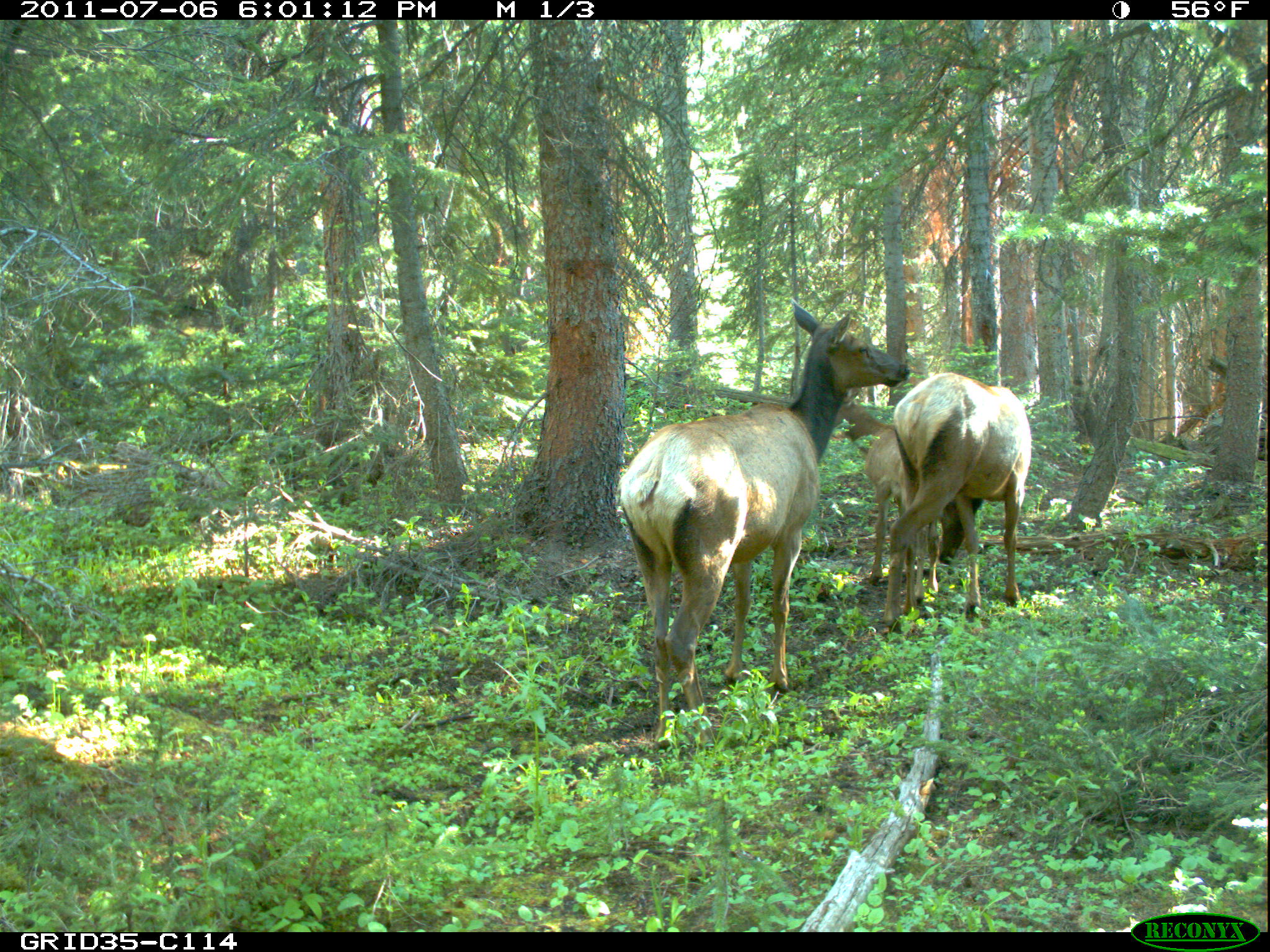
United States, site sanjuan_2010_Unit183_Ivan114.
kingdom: Animalia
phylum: Chordata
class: Mammalia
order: Artiodactyla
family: Cervidae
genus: Cervus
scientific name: Cervus elaphus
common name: red deer